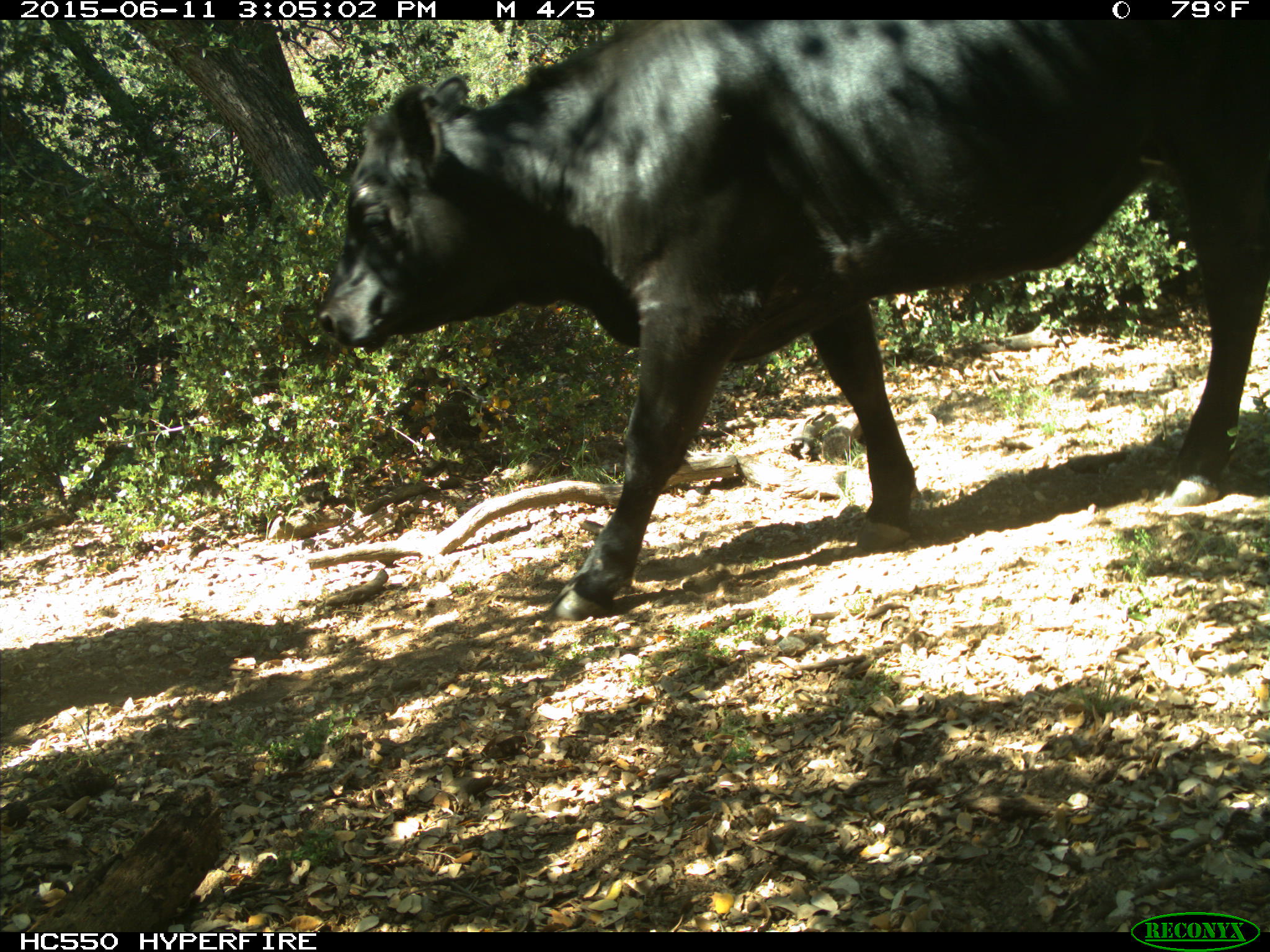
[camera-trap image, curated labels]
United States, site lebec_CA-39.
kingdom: Animalia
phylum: Chordata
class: Mammalia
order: Artiodactyla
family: Bovidae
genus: Bos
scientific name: Bos taurus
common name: domestic cow